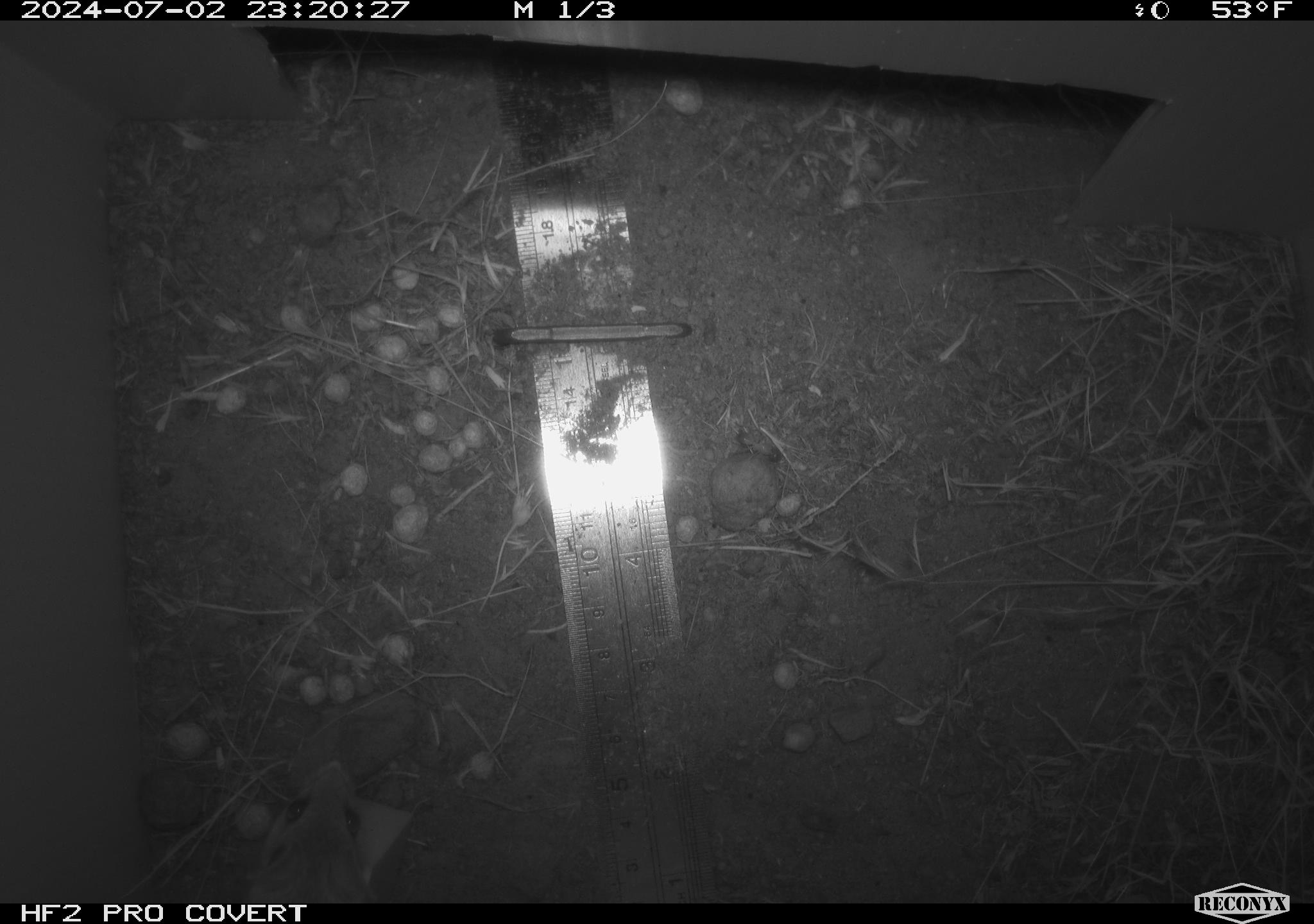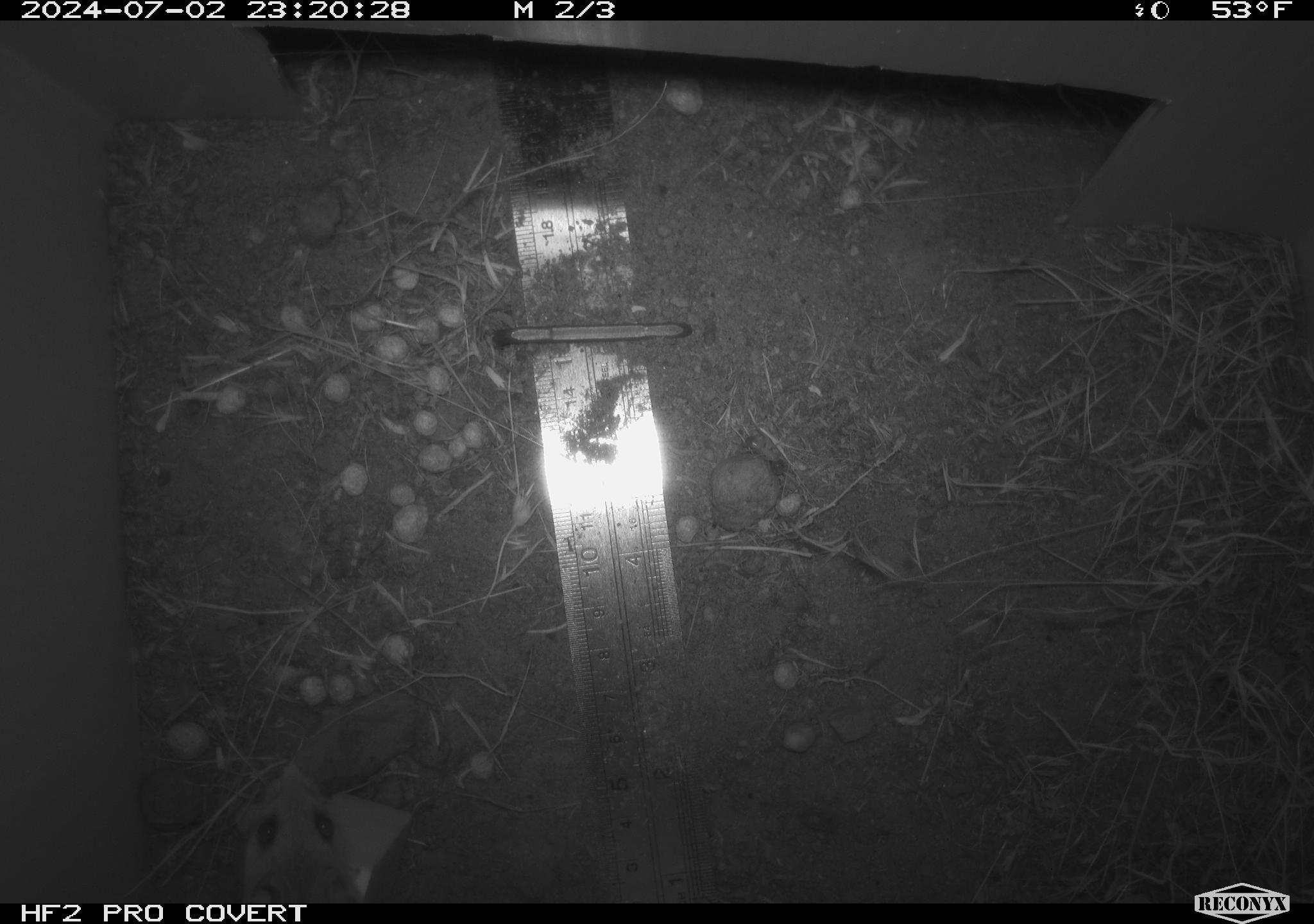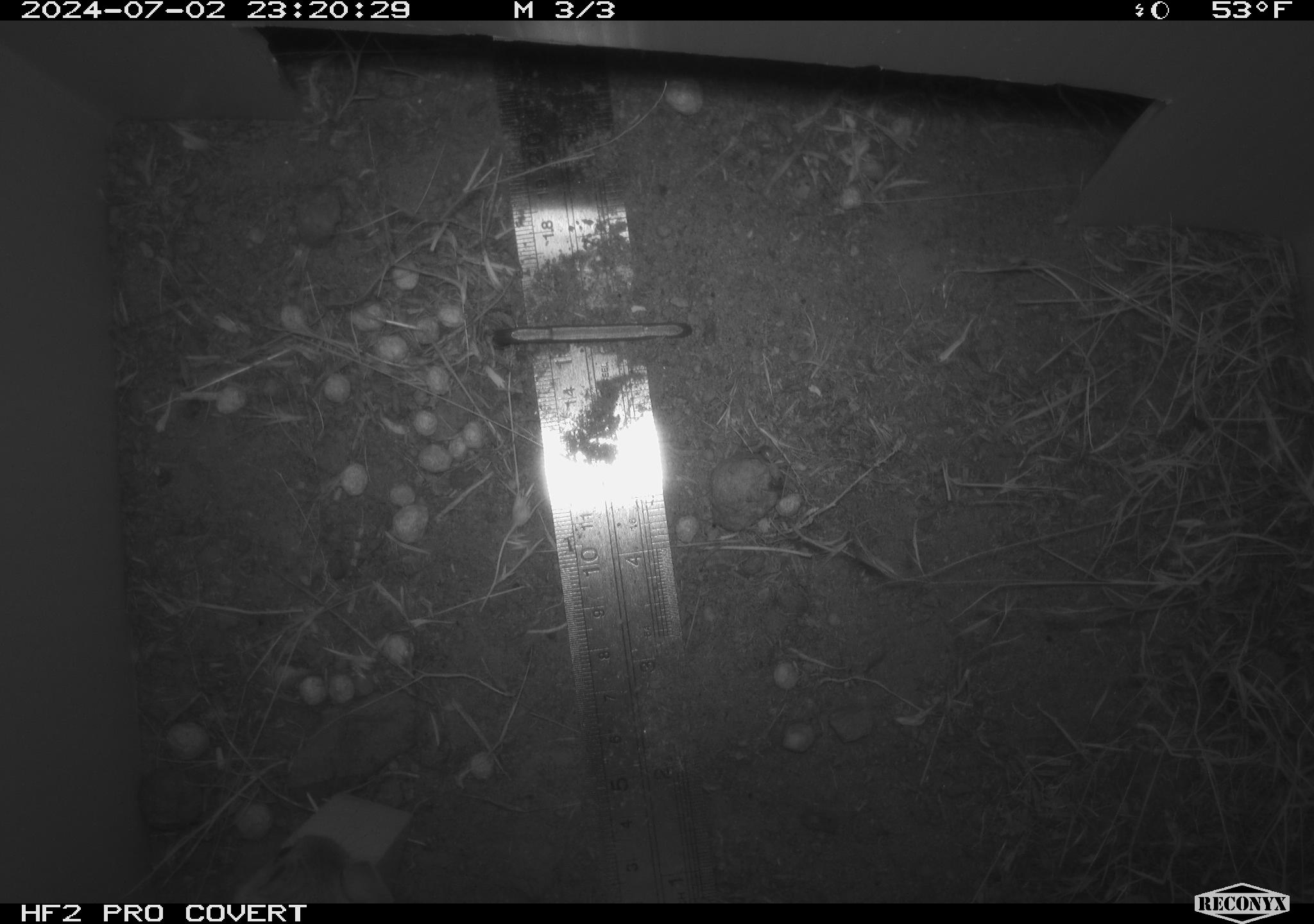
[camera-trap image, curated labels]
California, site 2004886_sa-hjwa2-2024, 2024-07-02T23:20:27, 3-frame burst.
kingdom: Animalia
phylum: Chordata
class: Mammalia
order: Rodentia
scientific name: Rodentia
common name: rodent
Rodent (Rodentia).